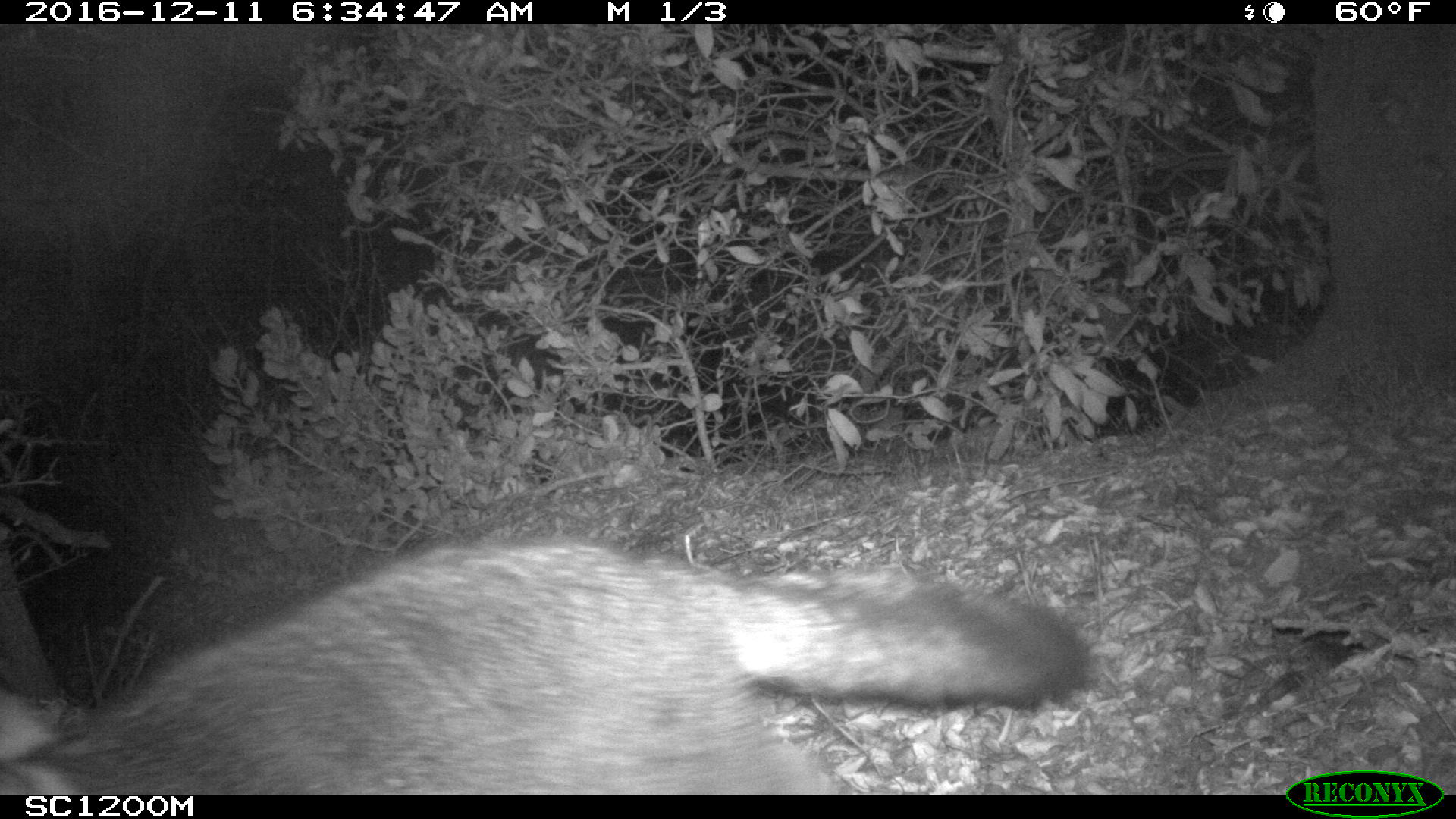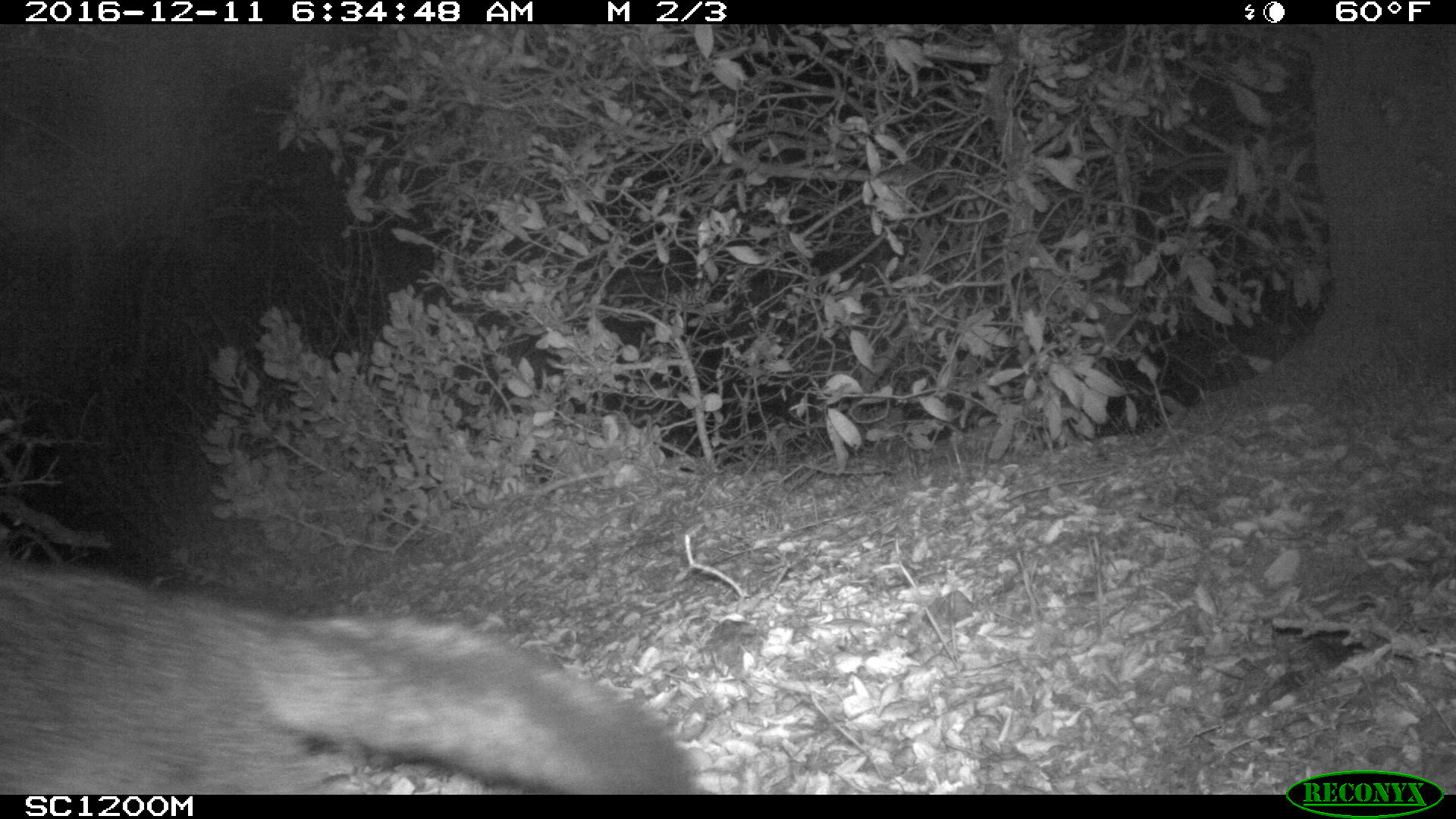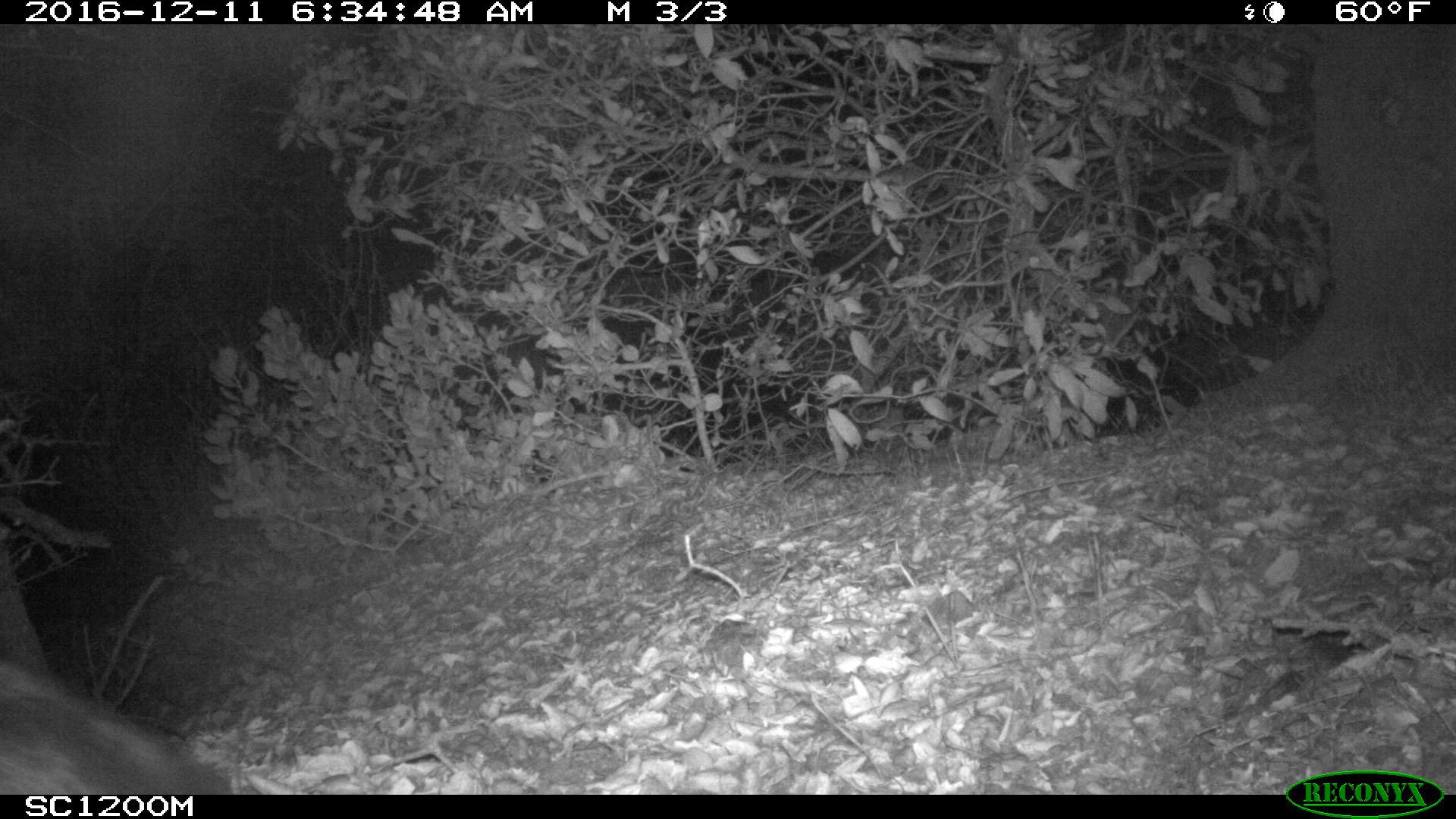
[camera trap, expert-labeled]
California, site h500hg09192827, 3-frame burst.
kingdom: Animalia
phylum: Chordata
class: Mammalia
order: Carnivora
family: Canidae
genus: Urocyon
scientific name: Urocyon littoralis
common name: island fox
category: fox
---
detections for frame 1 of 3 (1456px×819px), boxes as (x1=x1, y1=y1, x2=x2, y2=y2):
fox: (x1=0, y1=538, x2=1088, y2=794)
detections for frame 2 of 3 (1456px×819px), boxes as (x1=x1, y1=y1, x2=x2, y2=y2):
fox: (x1=0, y1=554, x2=703, y2=792)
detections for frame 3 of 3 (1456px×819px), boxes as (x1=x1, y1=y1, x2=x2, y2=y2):
fox: (x1=1, y1=663, x2=233, y2=792)